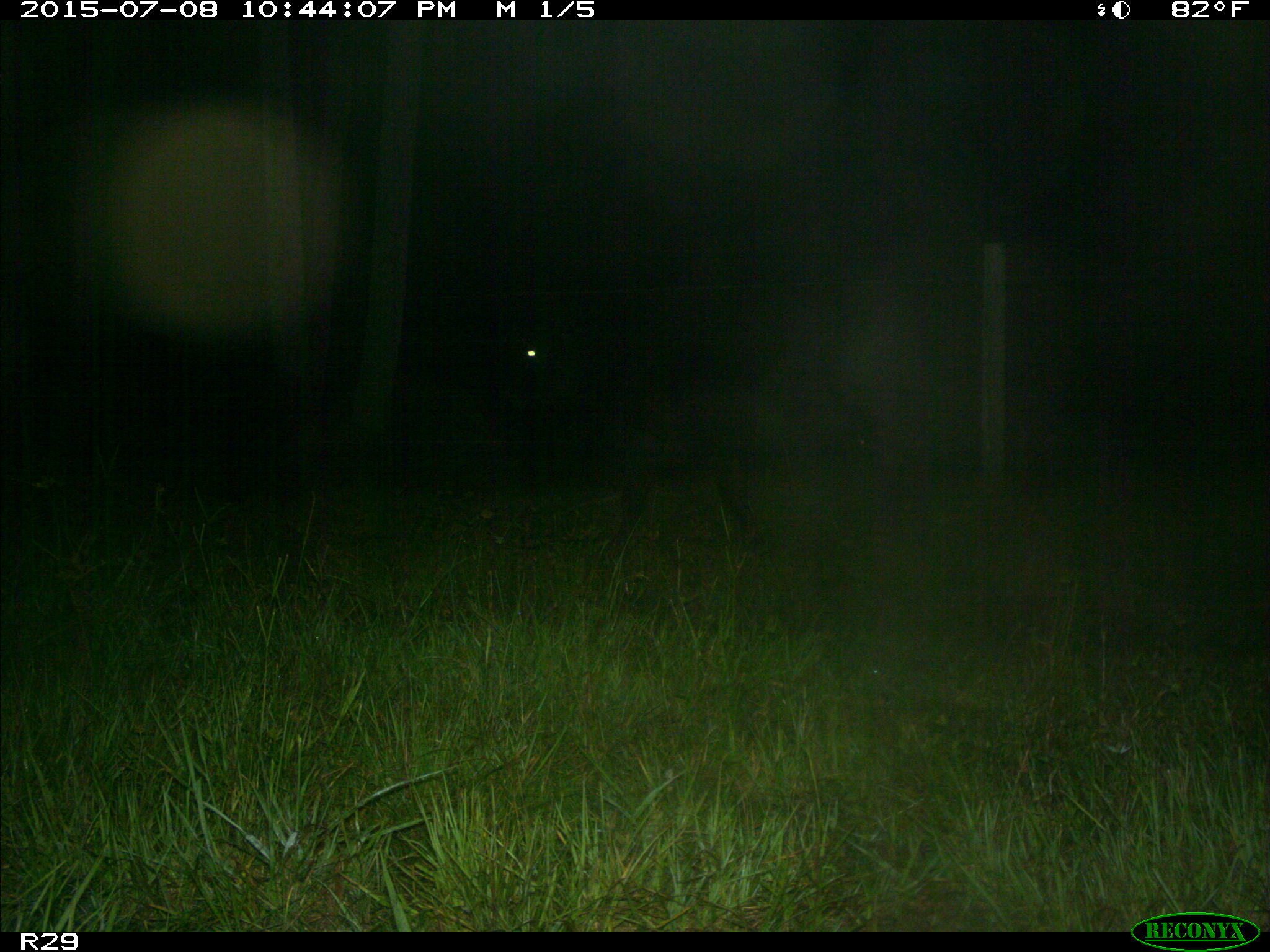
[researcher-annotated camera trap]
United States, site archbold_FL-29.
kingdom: Animalia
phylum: Chordata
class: Mammalia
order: Artiodactyla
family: Bovidae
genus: Bos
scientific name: Bos taurus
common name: domestic cow